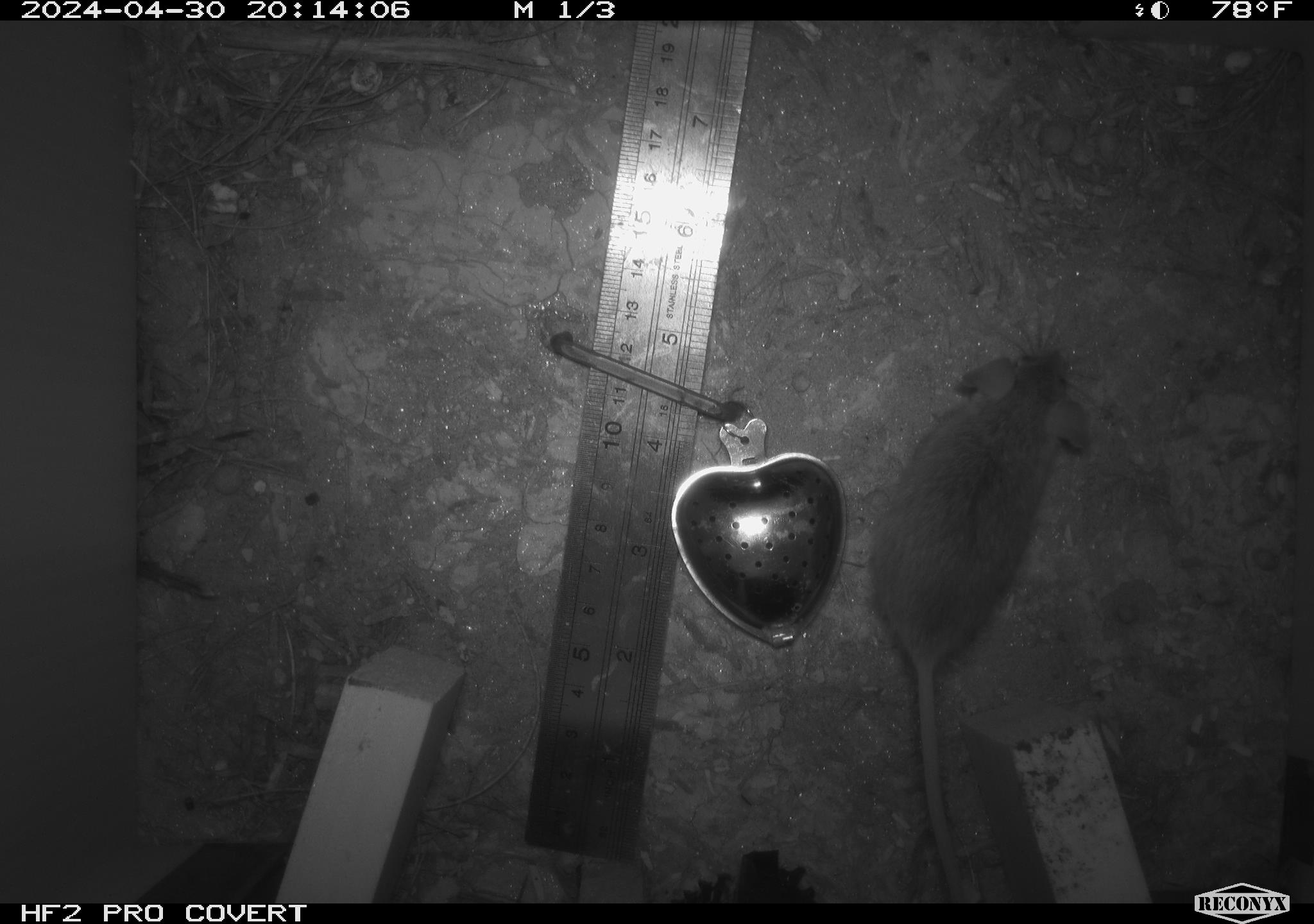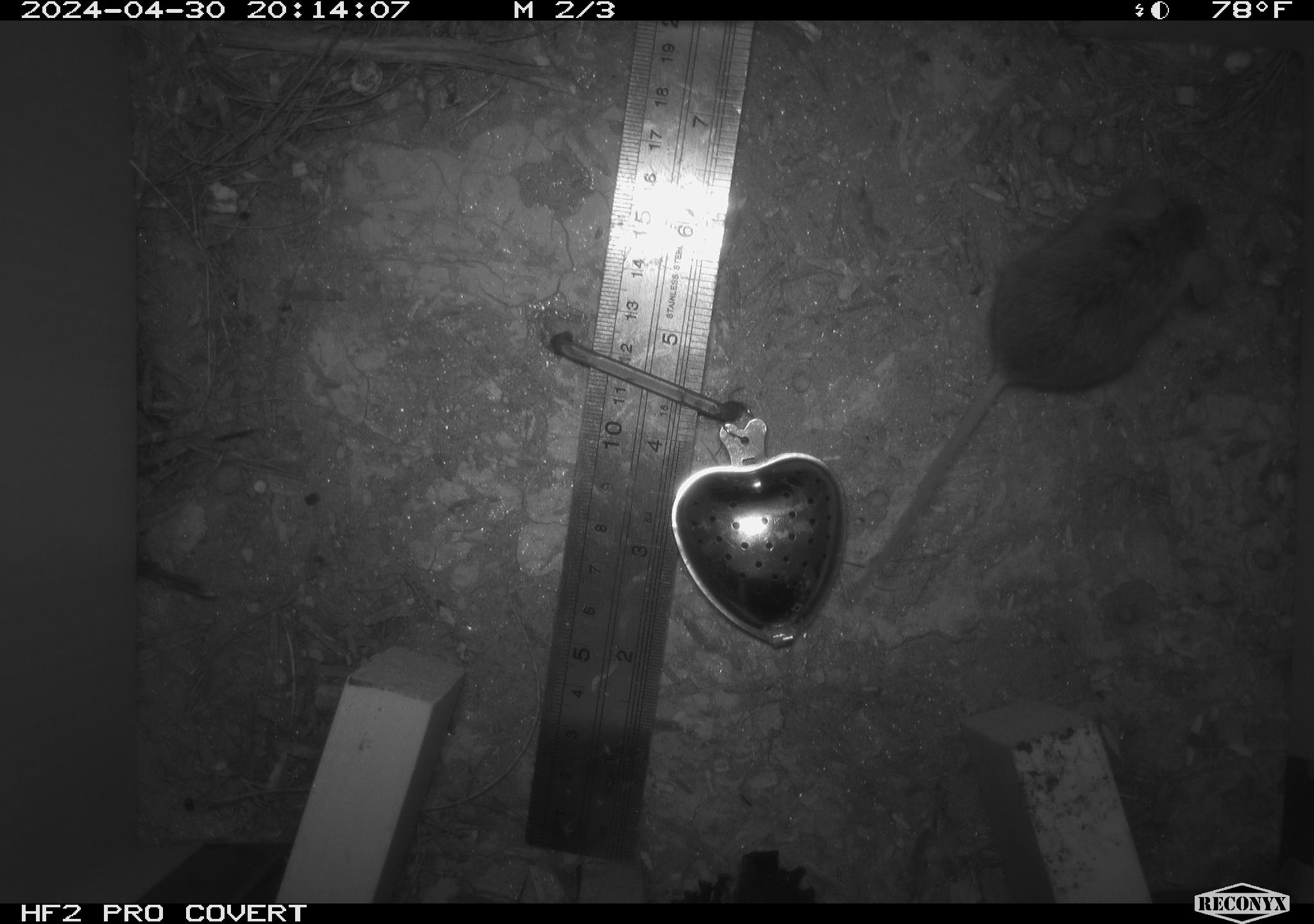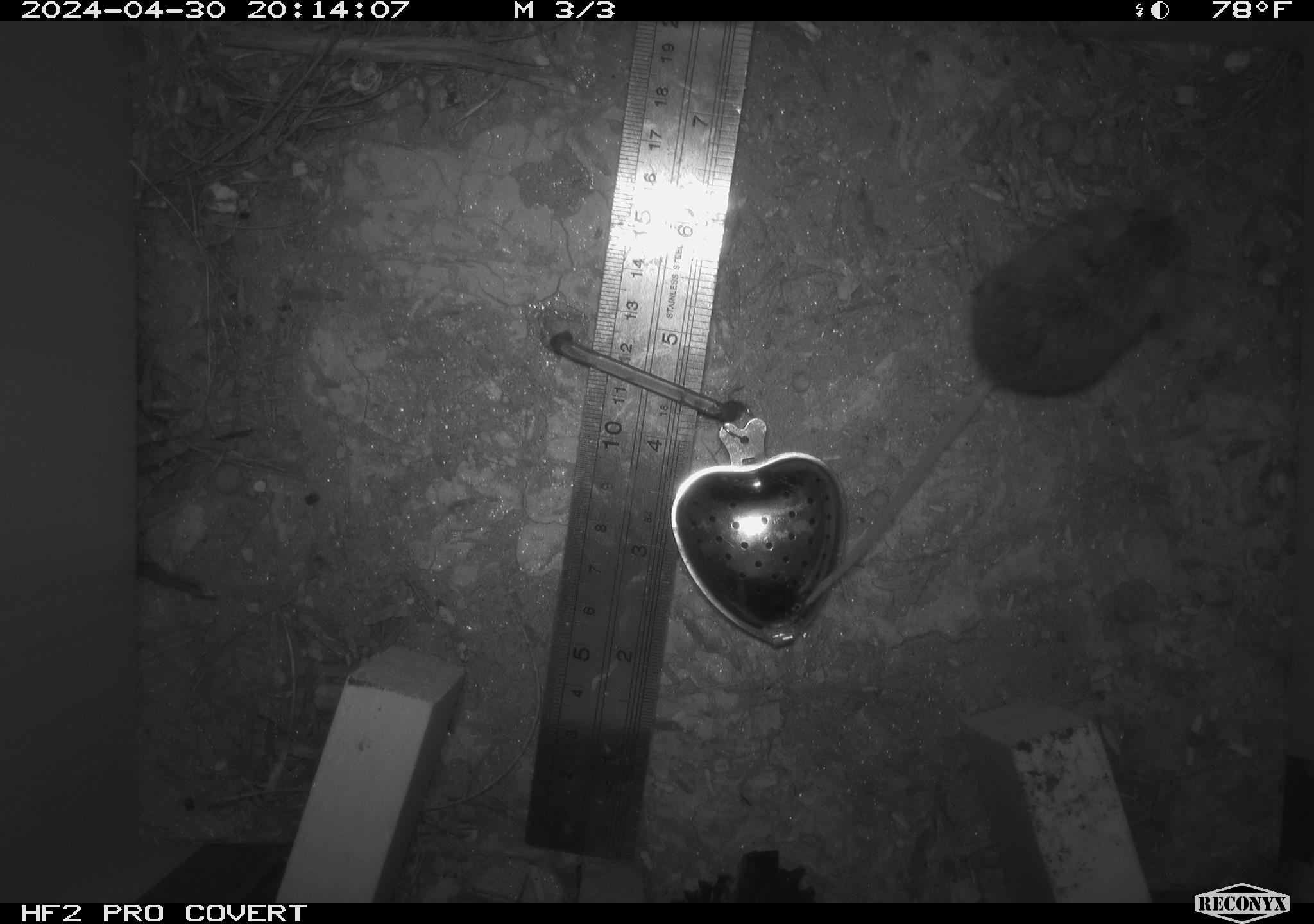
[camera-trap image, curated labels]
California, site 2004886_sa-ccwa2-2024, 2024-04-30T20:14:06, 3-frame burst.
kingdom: Animalia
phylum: Chordata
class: Mammalia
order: Rodentia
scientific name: Rodentia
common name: mouse species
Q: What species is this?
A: Mouse species (Rodentia).